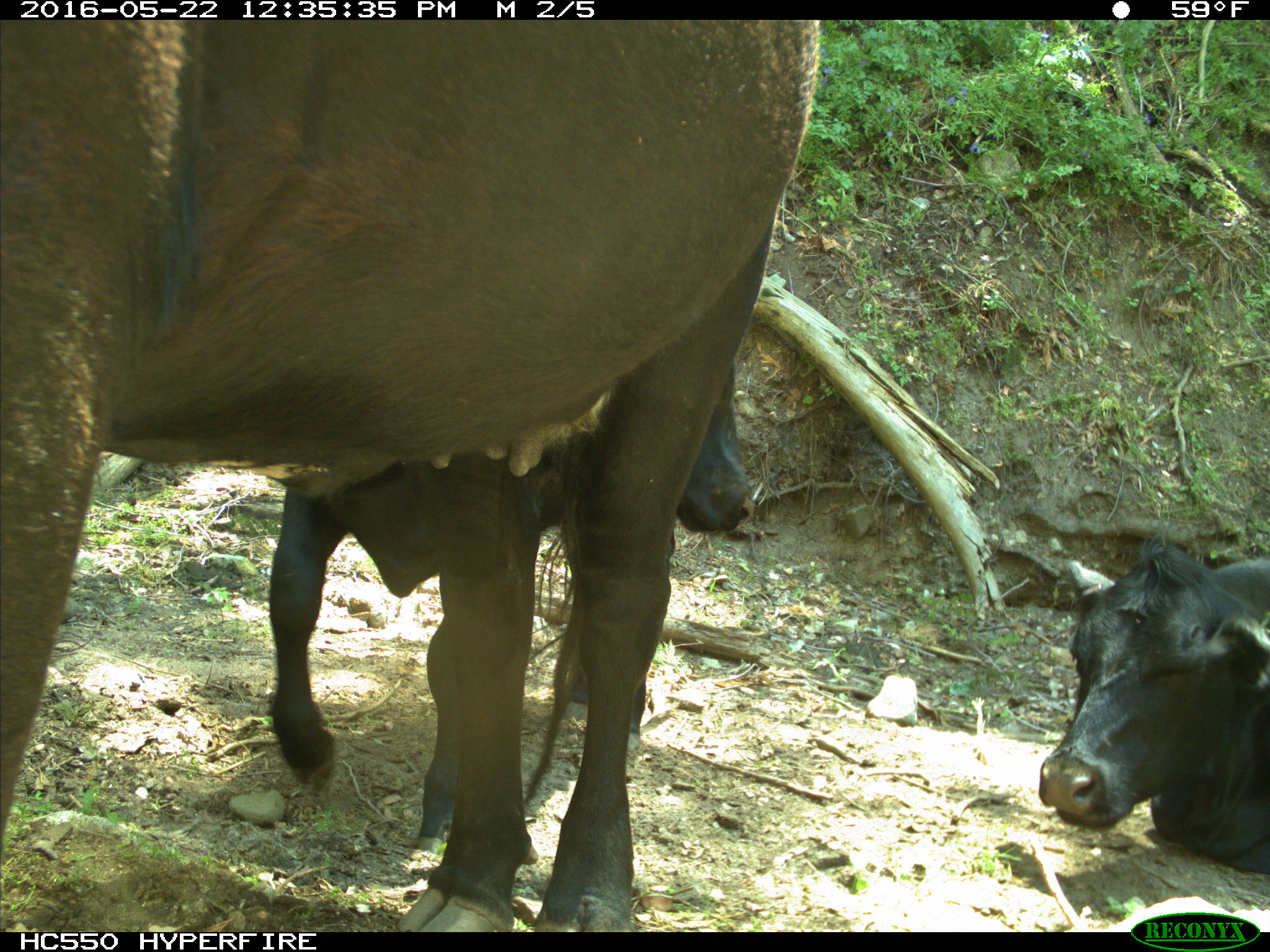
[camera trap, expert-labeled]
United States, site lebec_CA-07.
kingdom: Animalia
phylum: Chordata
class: Mammalia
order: Artiodactyla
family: Bovidae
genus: Bos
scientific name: Bos taurus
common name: domestic cow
Bos taurus (domestic cow).